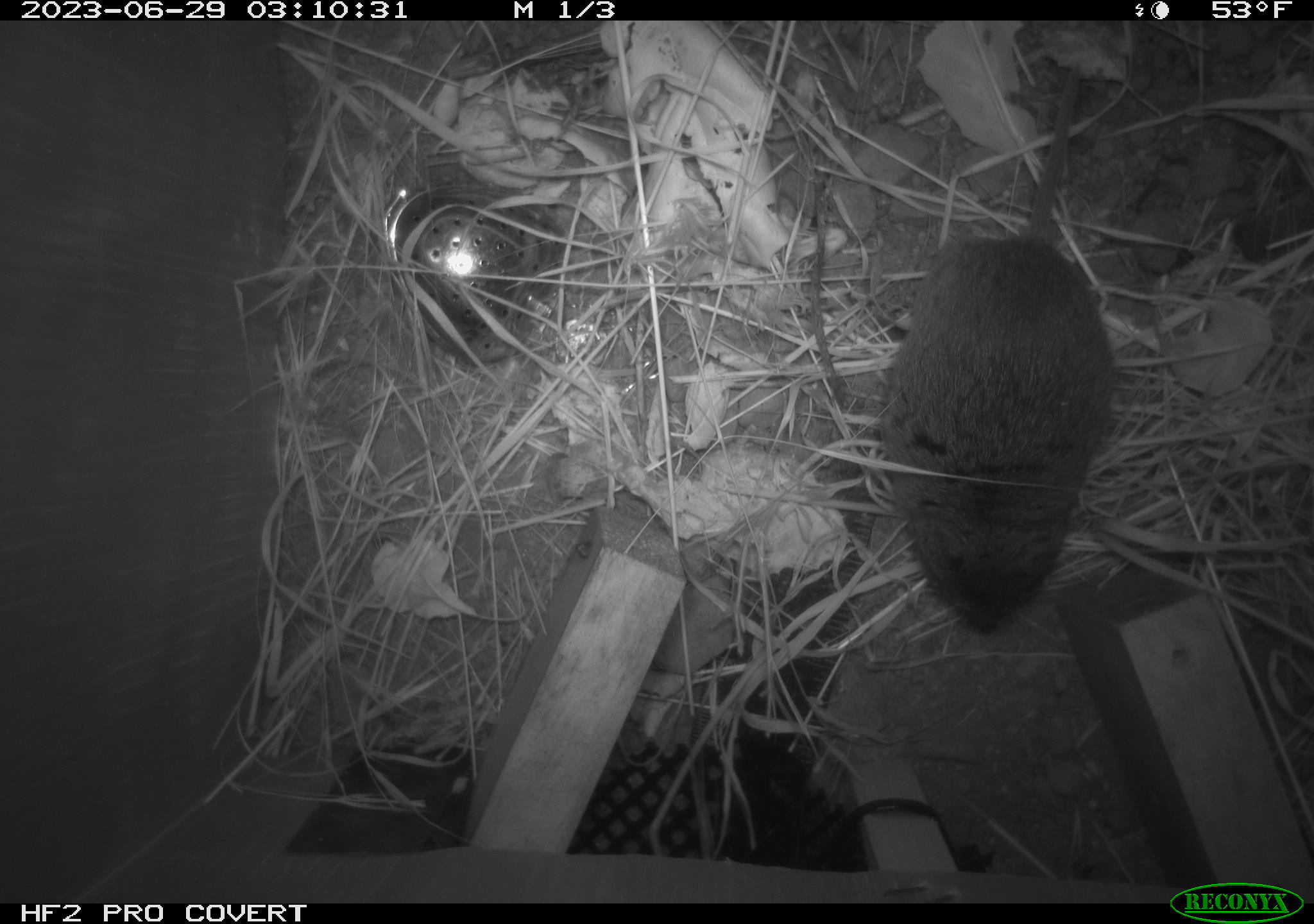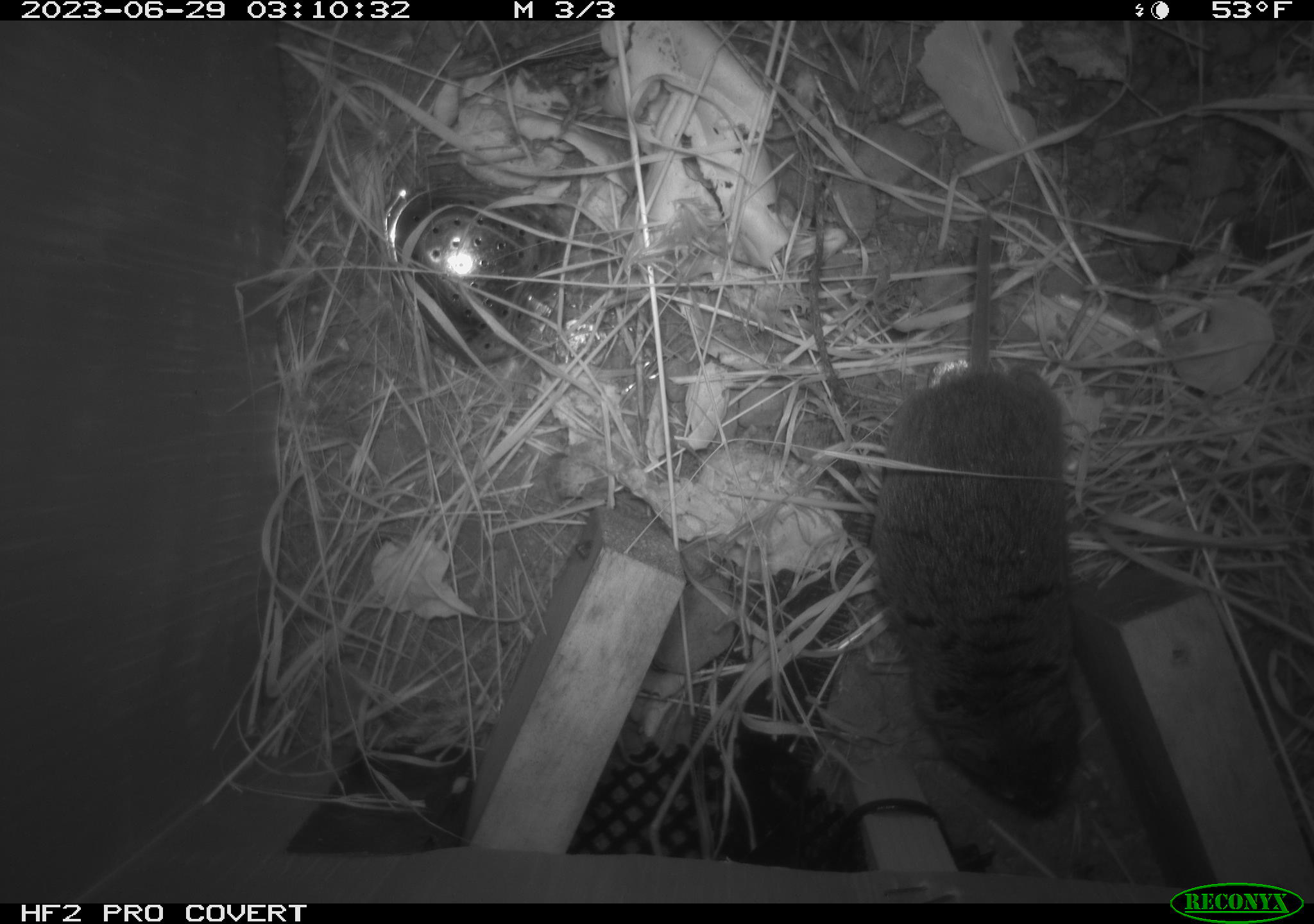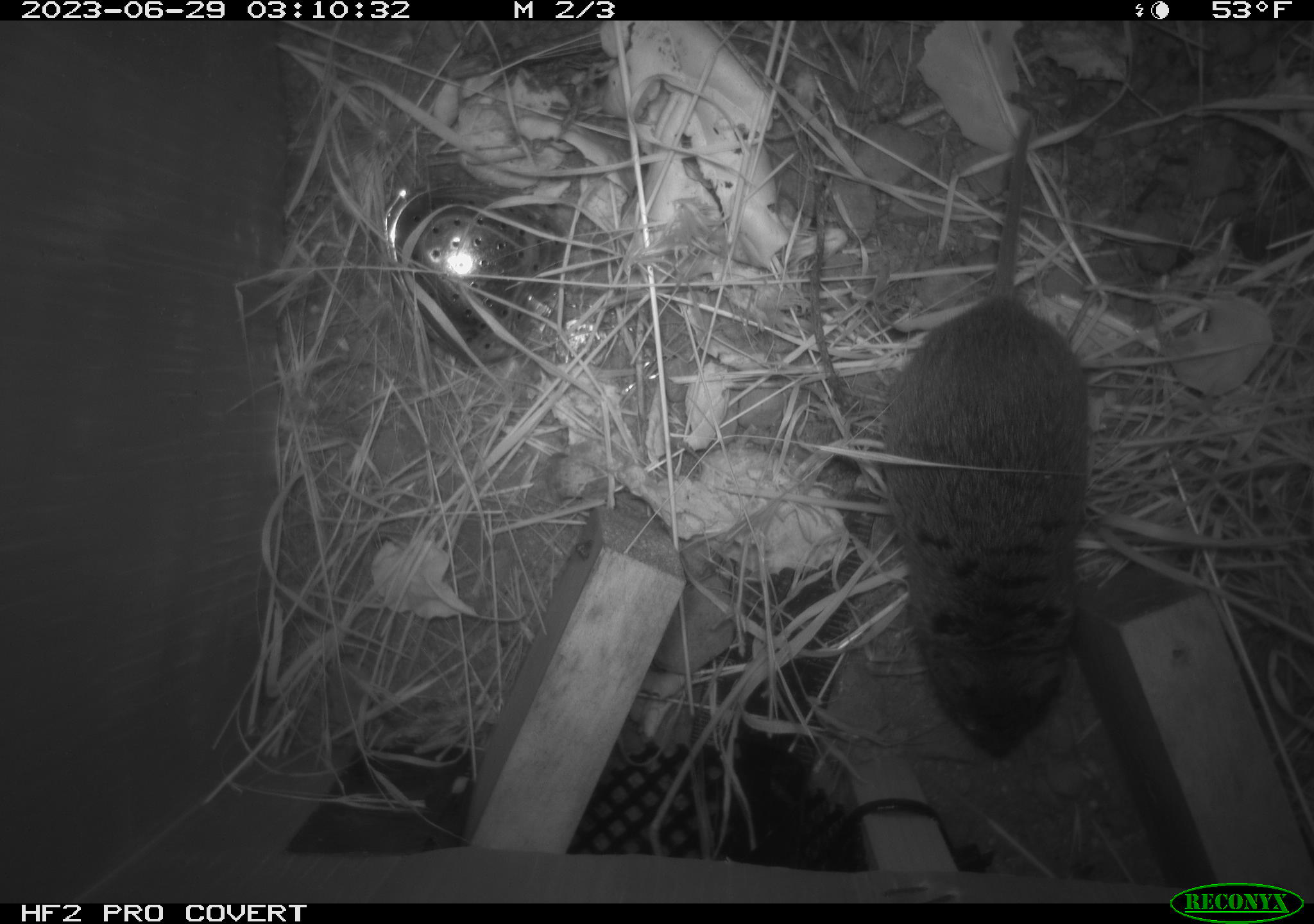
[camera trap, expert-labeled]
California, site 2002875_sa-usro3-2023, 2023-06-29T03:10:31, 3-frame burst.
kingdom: Animalia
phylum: Chordata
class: Mammalia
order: Rodentia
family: Cricetidae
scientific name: Arvicolinae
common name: voles, lemmings, and muskrats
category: arvicolinae subfamily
Arvicolinae subfamily (voles, lemmings, and muskrats) (Arvicolinae).